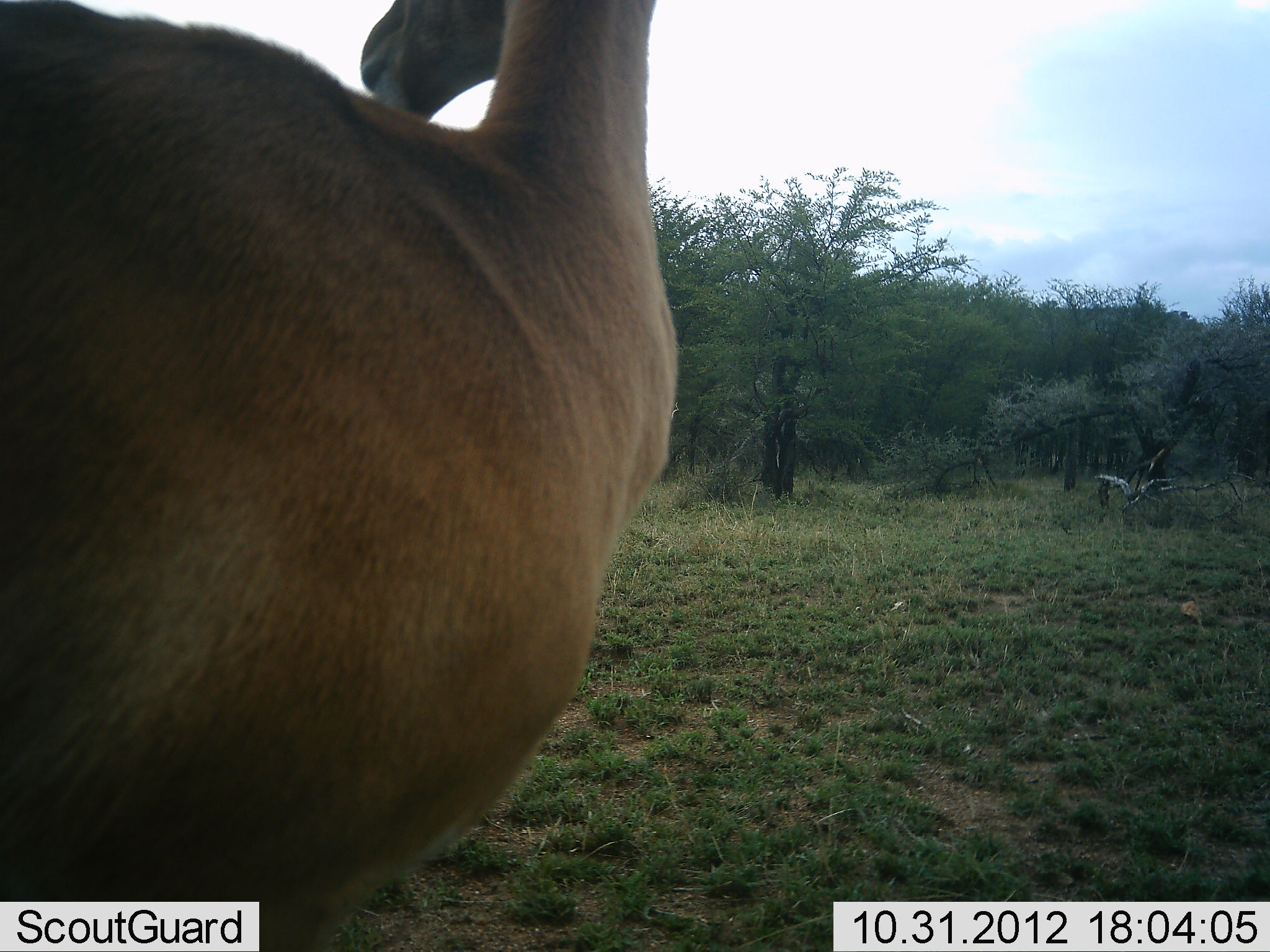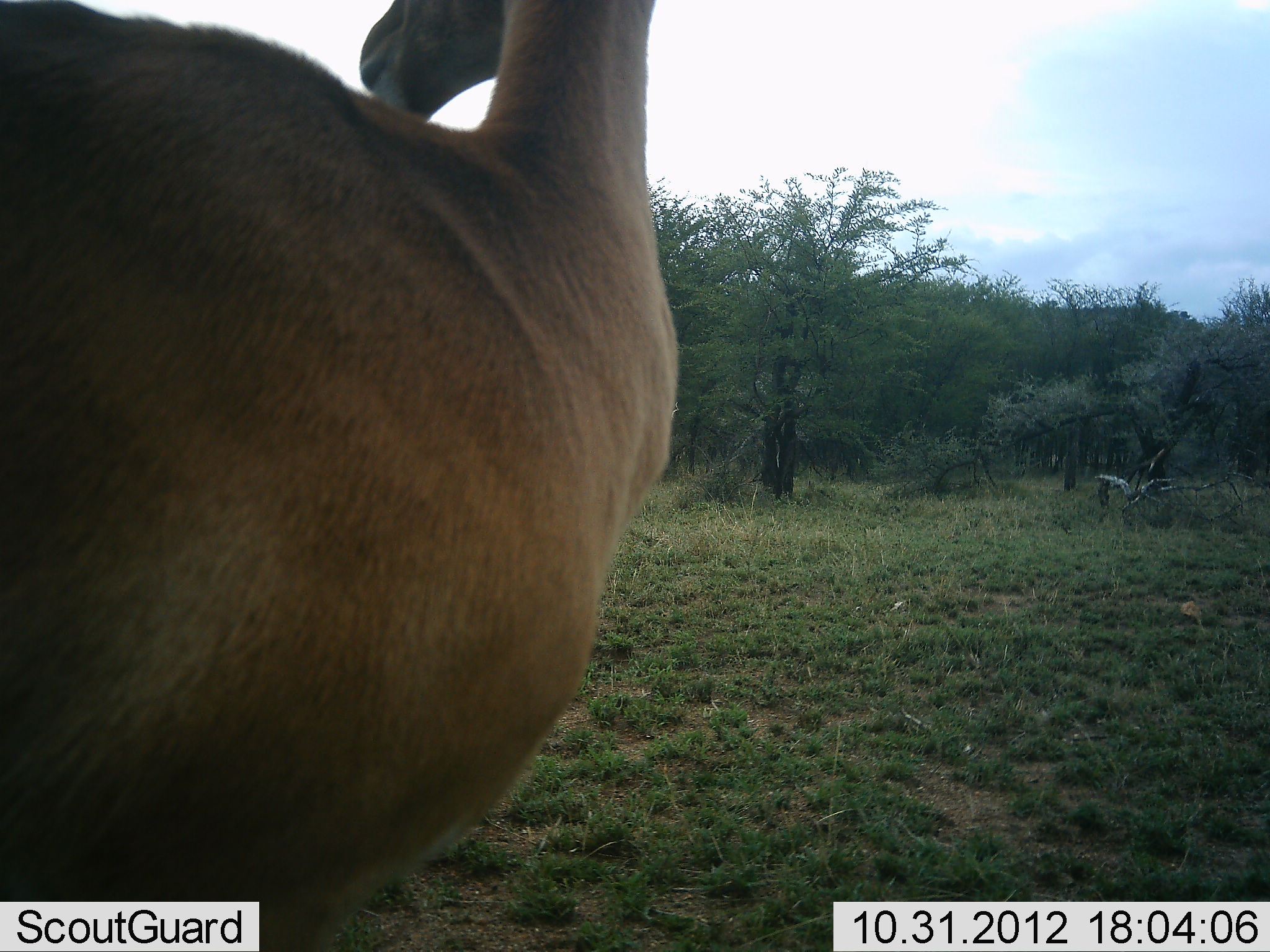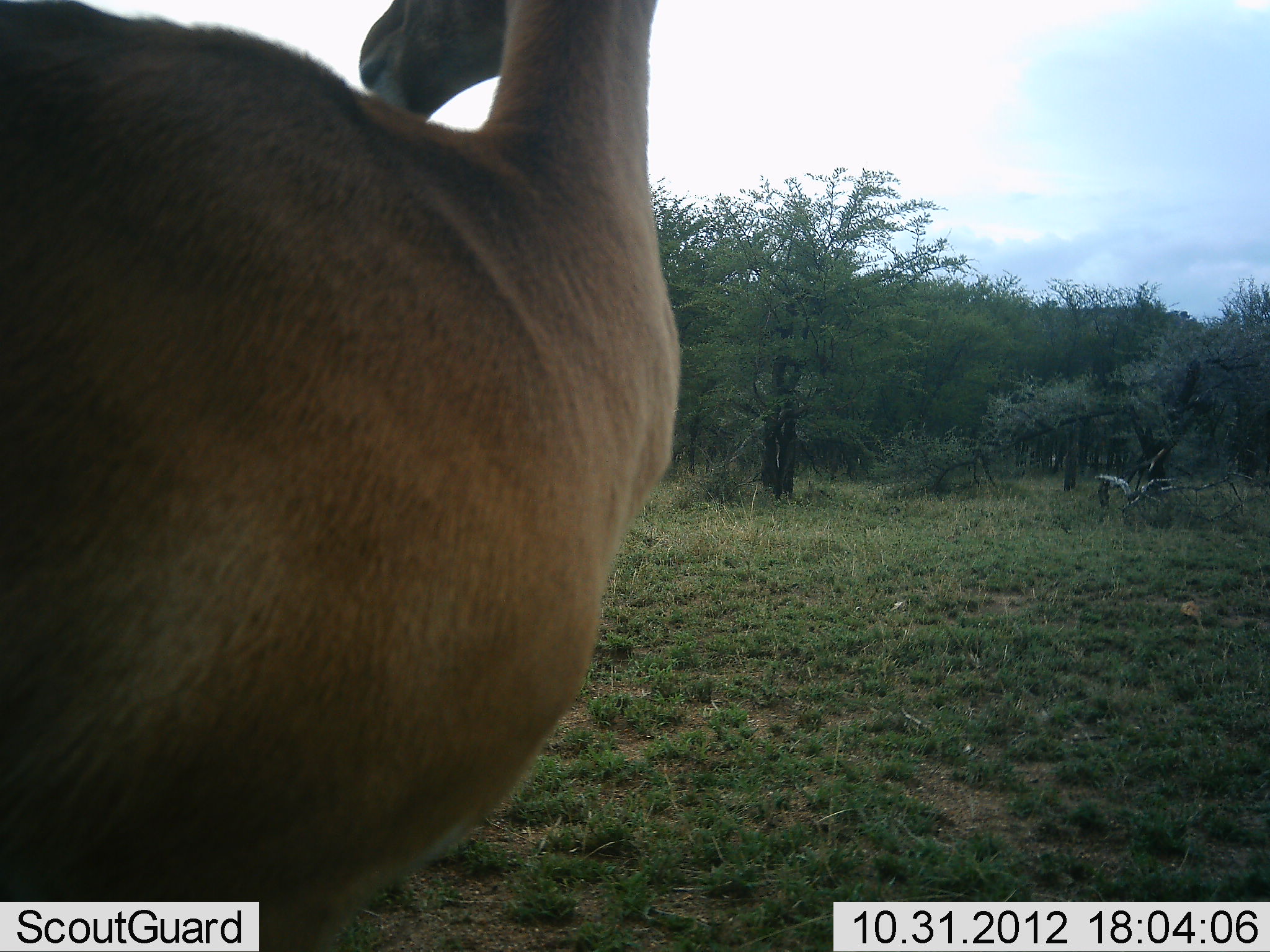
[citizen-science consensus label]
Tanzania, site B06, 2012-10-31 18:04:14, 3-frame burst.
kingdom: Animalia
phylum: Chordata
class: Mammalia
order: Artiodactyla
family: Bovidae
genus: Alcelaphus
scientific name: Alcelaphus buselaphus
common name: hartebeest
Hartebeest (Alcelaphus buselaphus), count 1. Behavior (volunteer vote fractions): standing 88%, resting 12%, moving 0%, interacting 0%. Young present (vote fraction): 0%. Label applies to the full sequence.